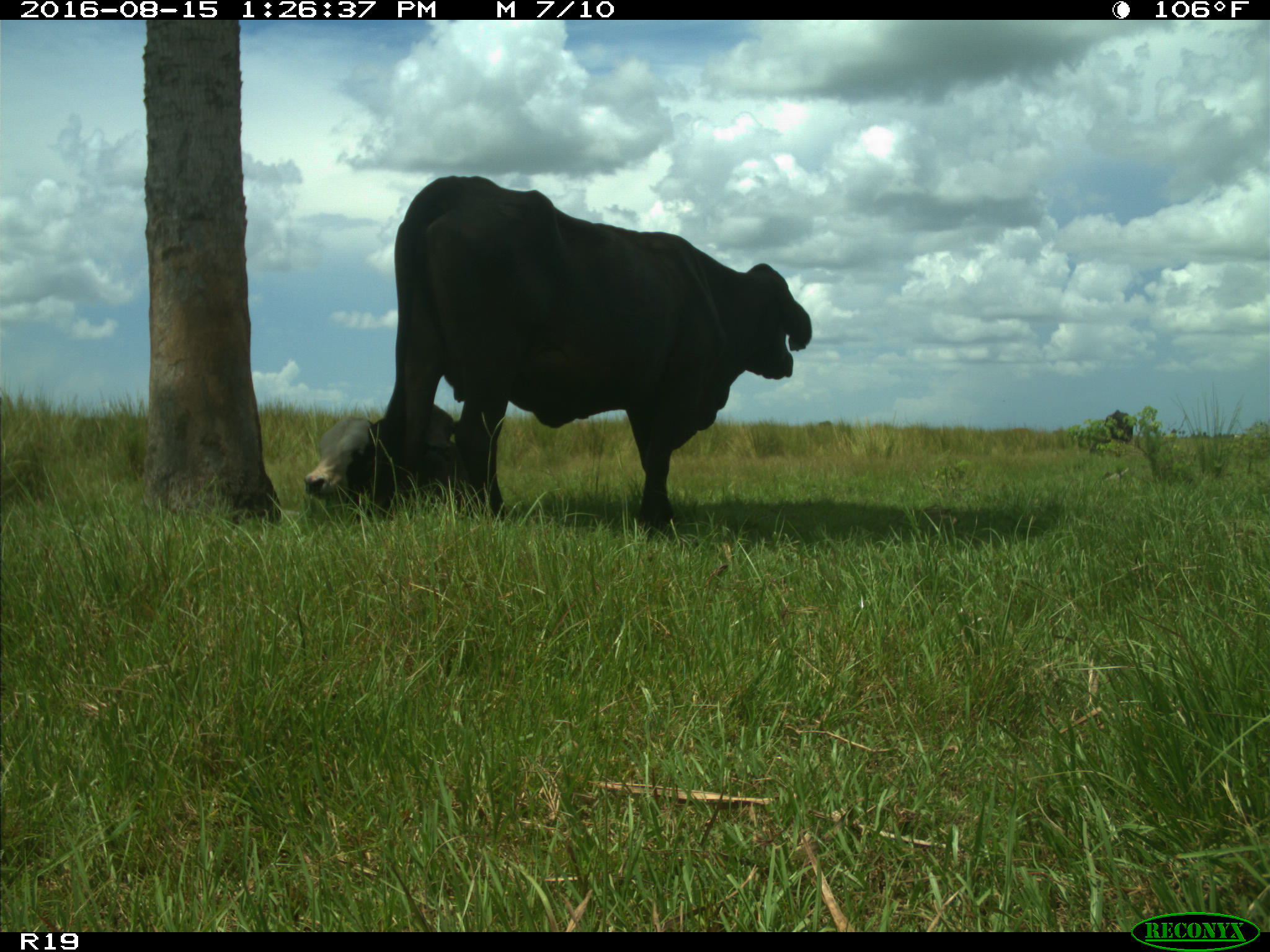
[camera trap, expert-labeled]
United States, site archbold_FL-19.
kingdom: Animalia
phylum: Chordata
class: Mammalia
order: Artiodactyla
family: Bovidae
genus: Bos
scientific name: Bos taurus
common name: domestic cow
Bos taurus (domestic cow).